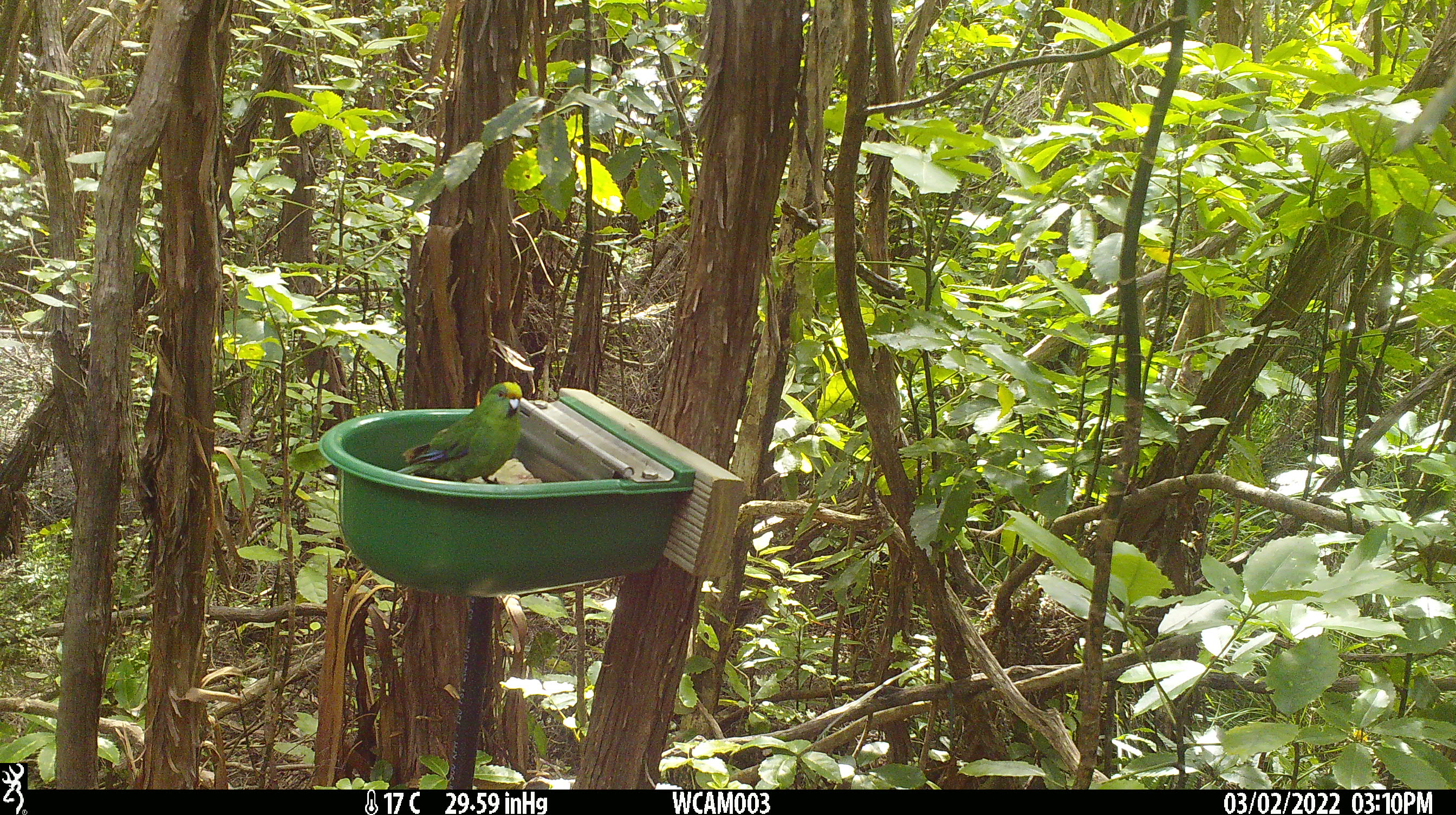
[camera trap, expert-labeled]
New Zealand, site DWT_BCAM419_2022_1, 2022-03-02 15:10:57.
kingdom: Animalia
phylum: Chordata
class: Aves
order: Psittaciformes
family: Psittaculidae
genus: Cyanoramphus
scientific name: Cyanoramphus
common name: parakeet